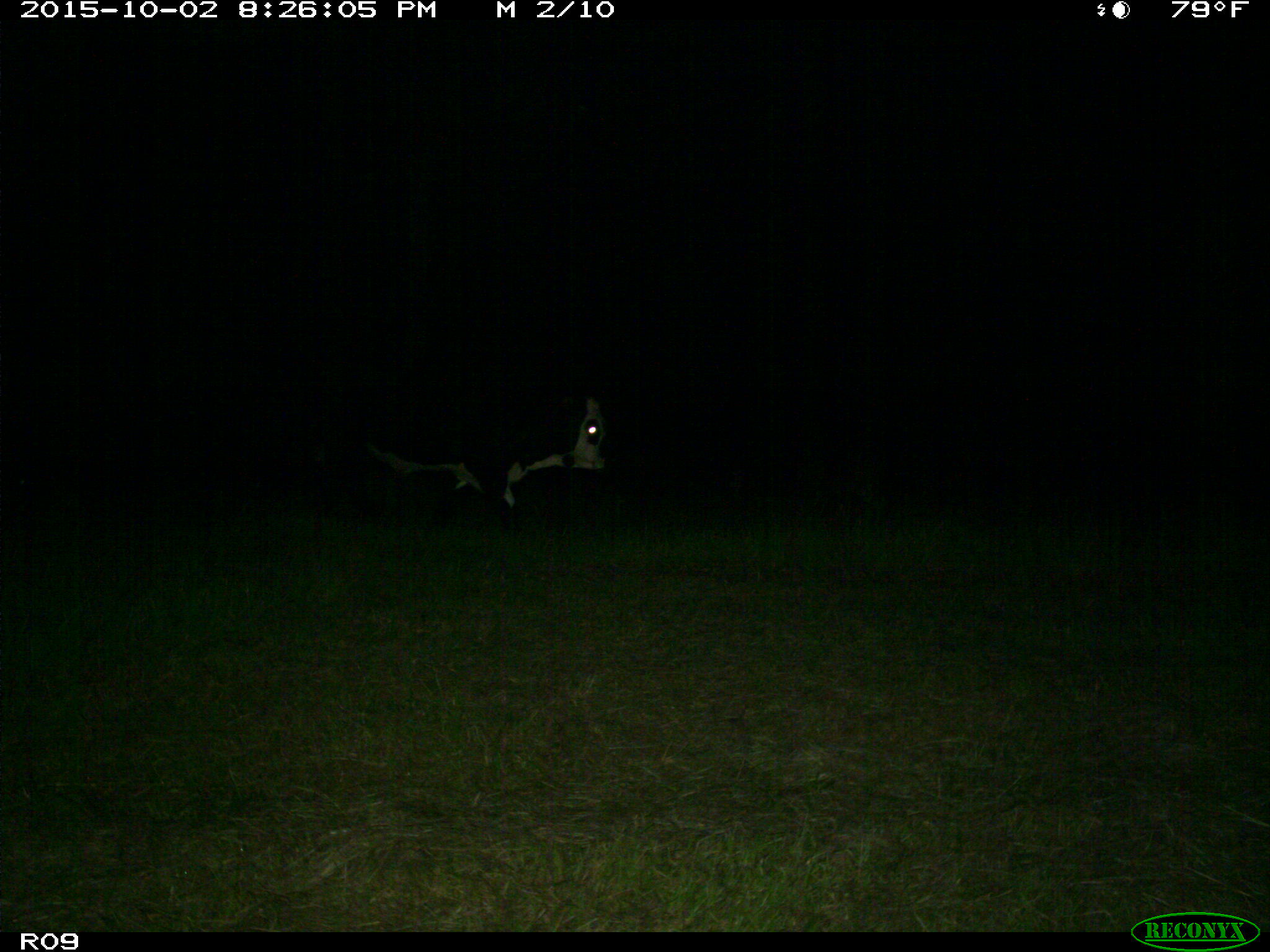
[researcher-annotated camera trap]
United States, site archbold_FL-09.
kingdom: Animalia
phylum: Chordata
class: Mammalia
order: Artiodactyla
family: Bovidae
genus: Bos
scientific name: Bos taurus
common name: domestic cow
Bos taurus (domestic cow).